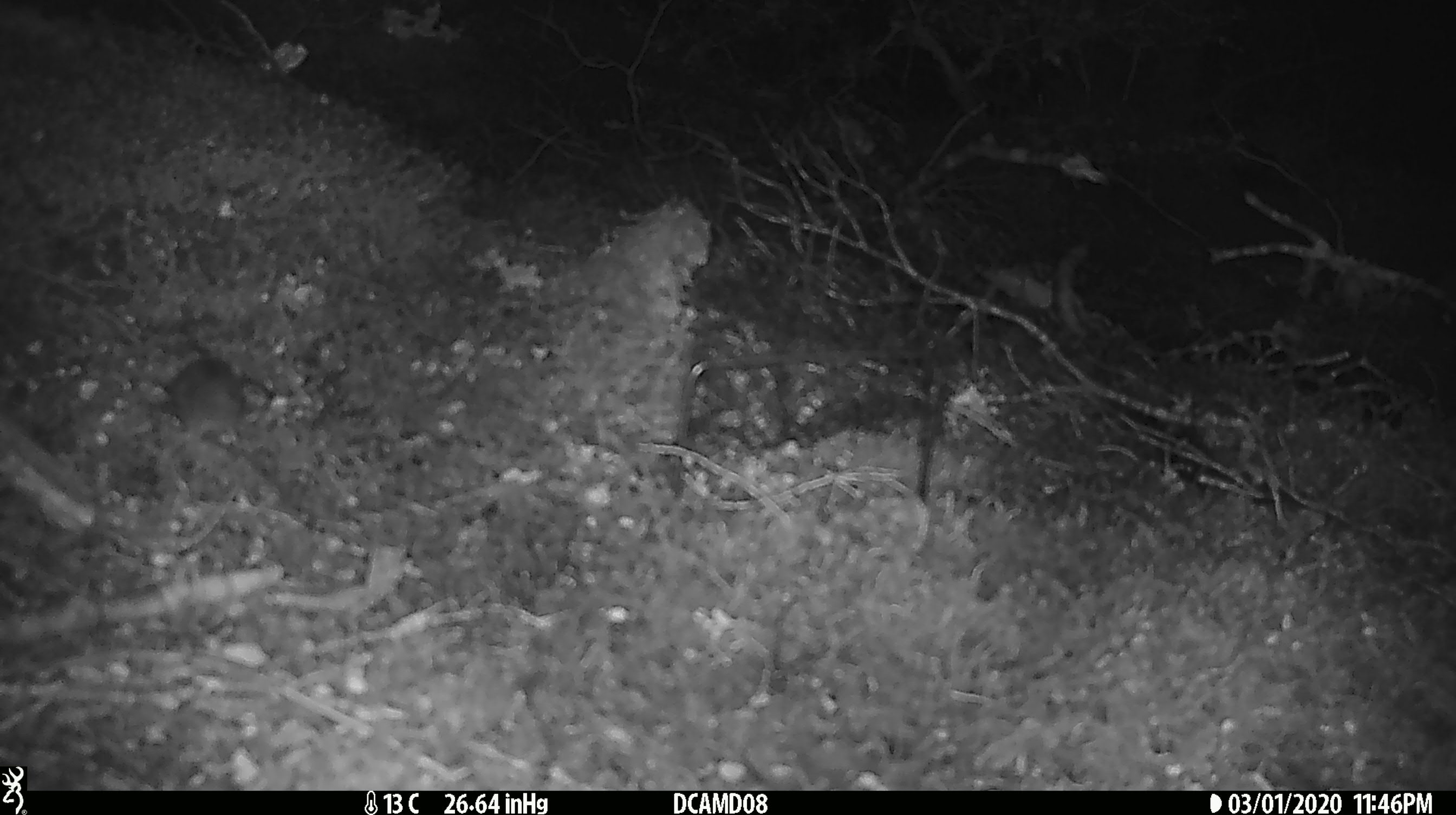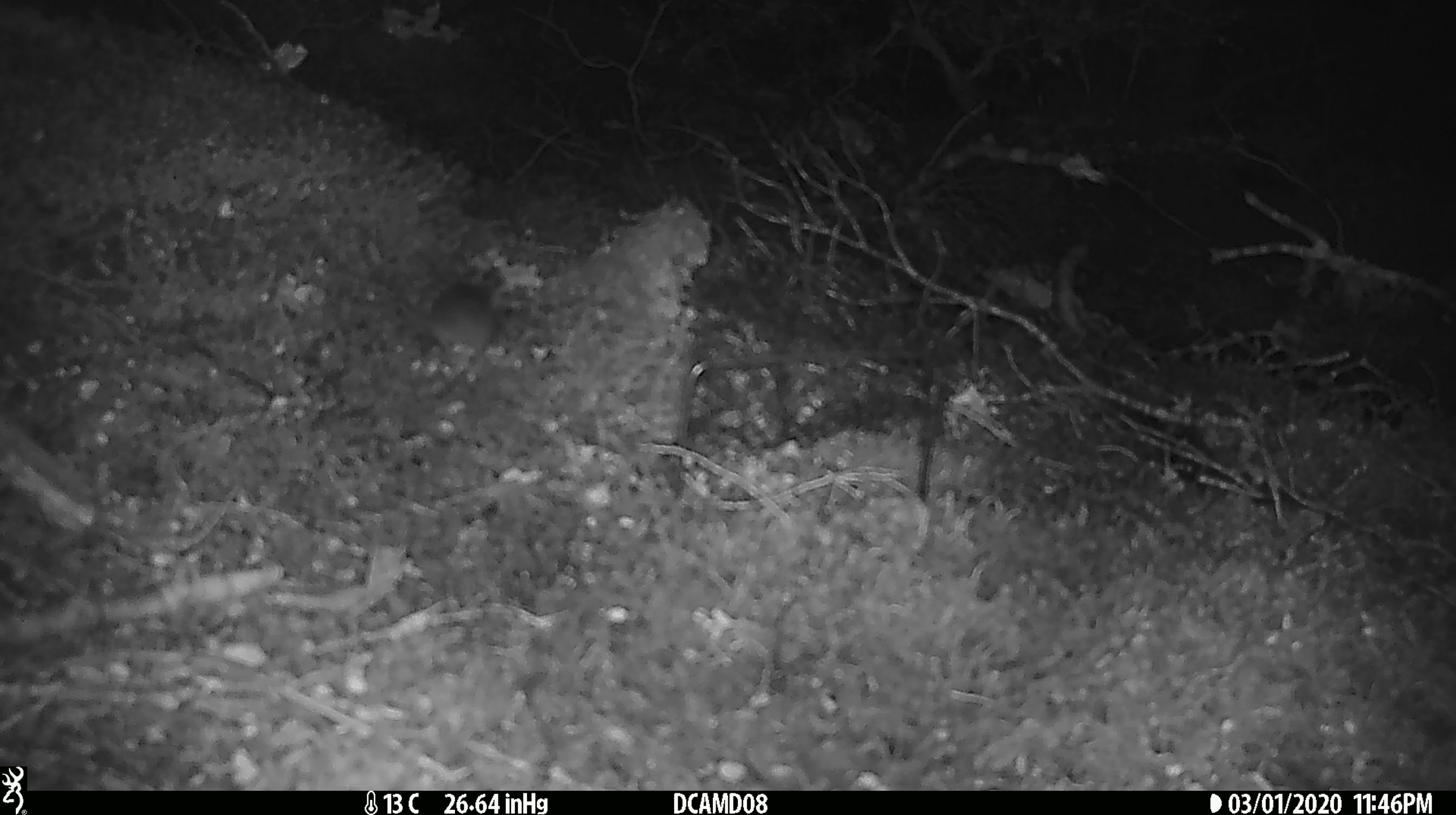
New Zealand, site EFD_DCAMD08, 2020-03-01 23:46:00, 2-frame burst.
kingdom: Animalia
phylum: Chordata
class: Mammalia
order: Rodentia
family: Muridae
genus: Mus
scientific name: Mus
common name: mouse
Mouse (Mus).